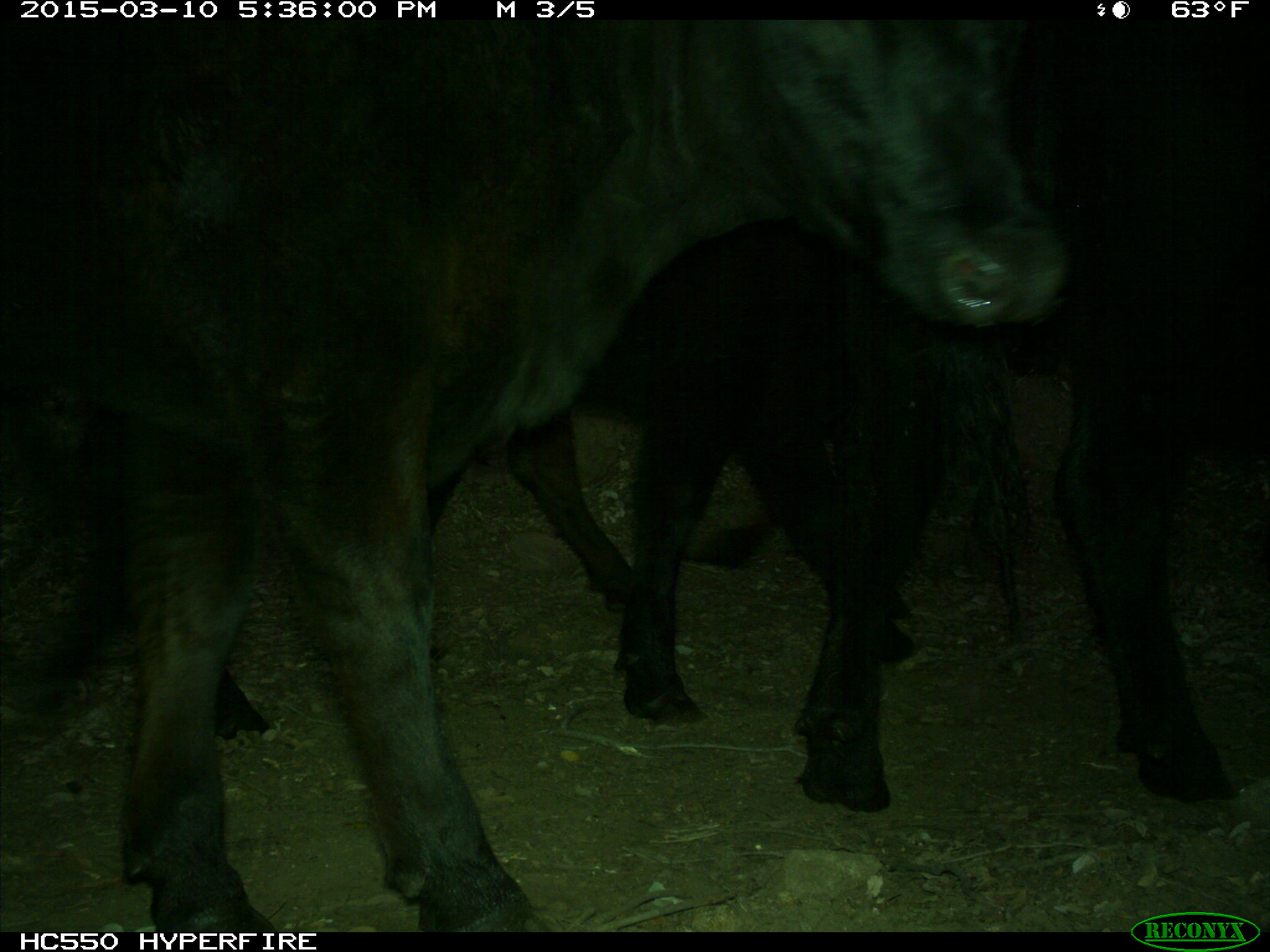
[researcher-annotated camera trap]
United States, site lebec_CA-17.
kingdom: Animalia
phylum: Chordata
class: Mammalia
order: Artiodactyla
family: Bovidae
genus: Bos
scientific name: Bos taurus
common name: domestic cow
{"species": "Bos taurus (domestic cow)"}